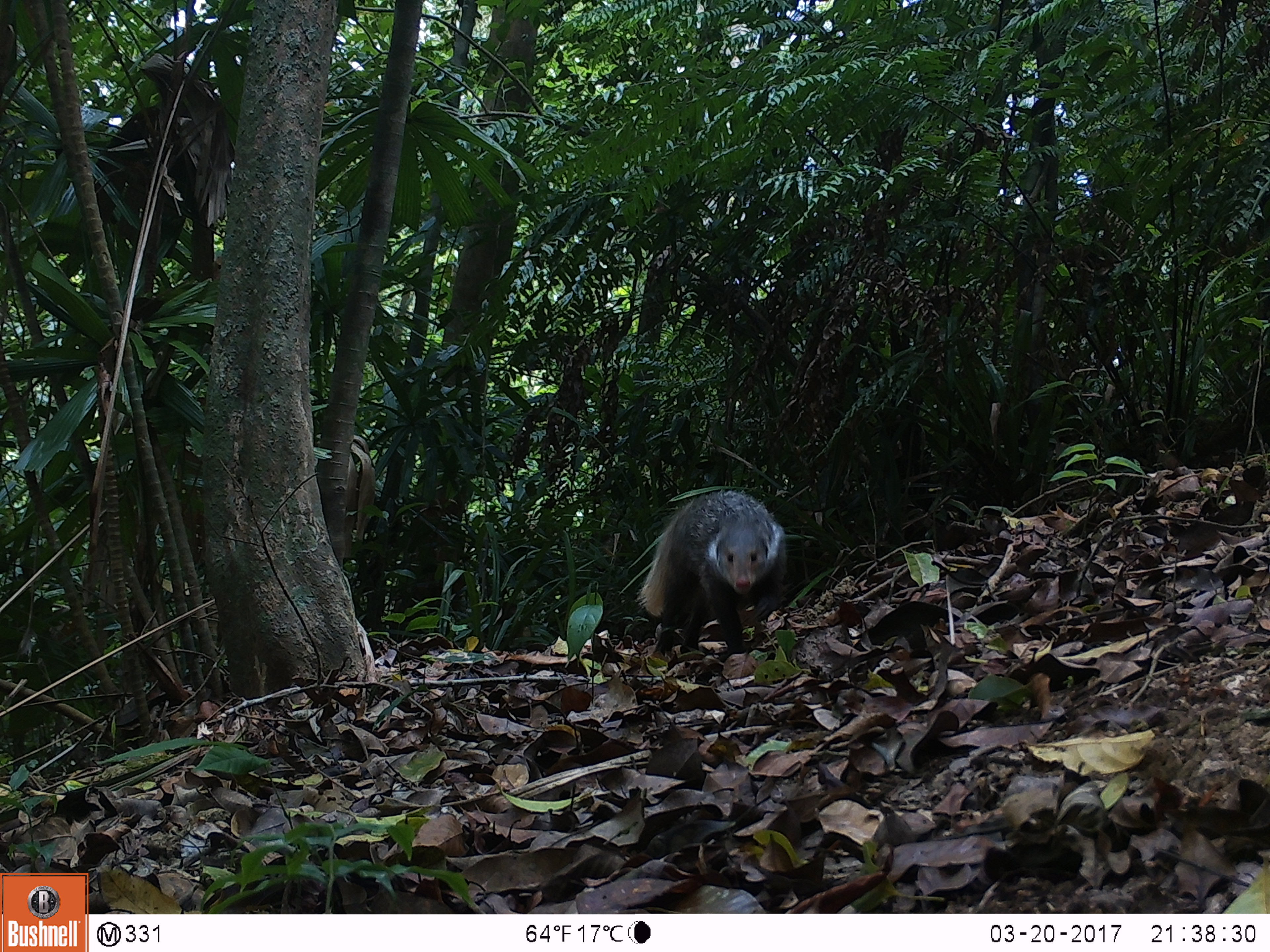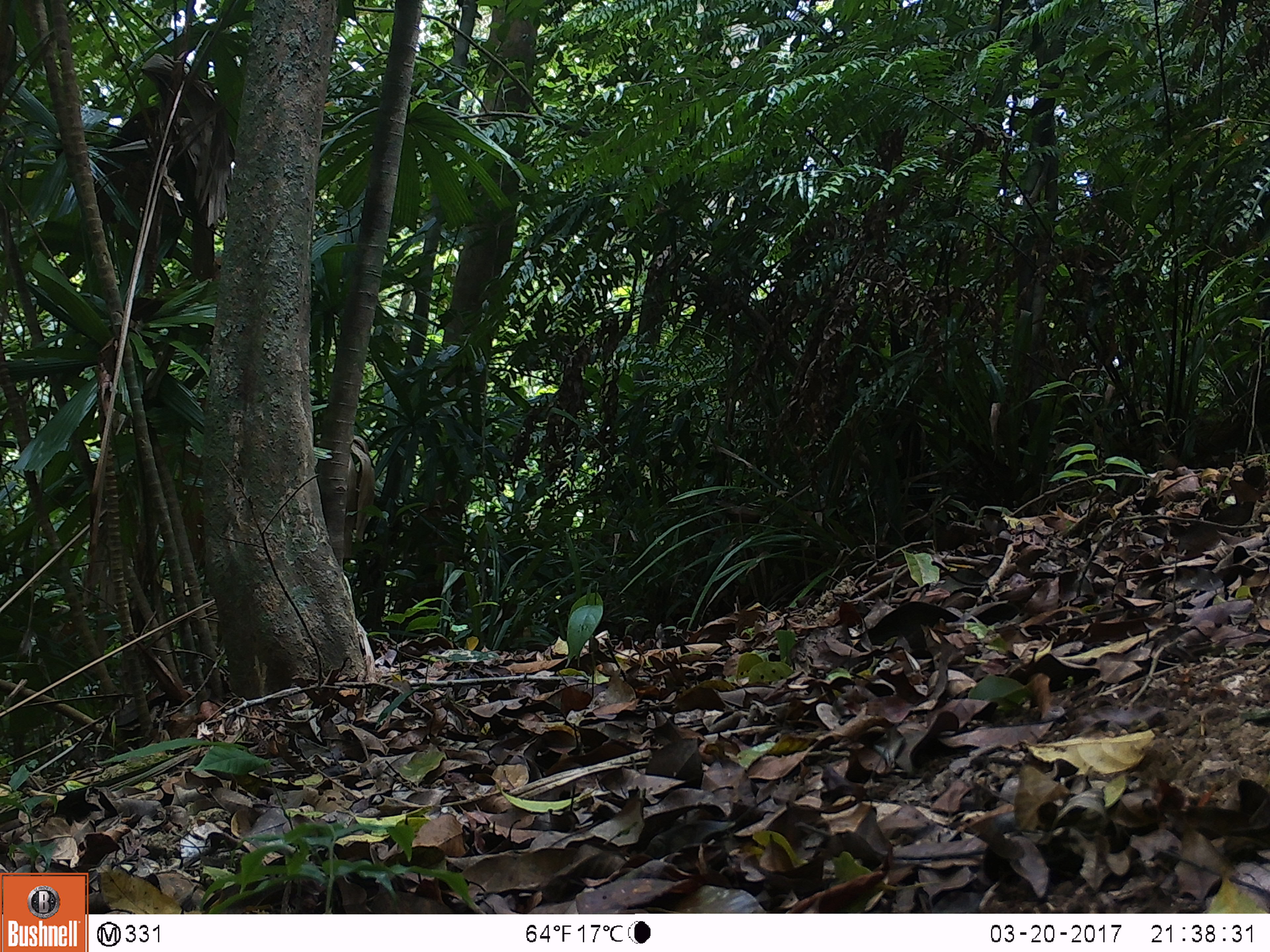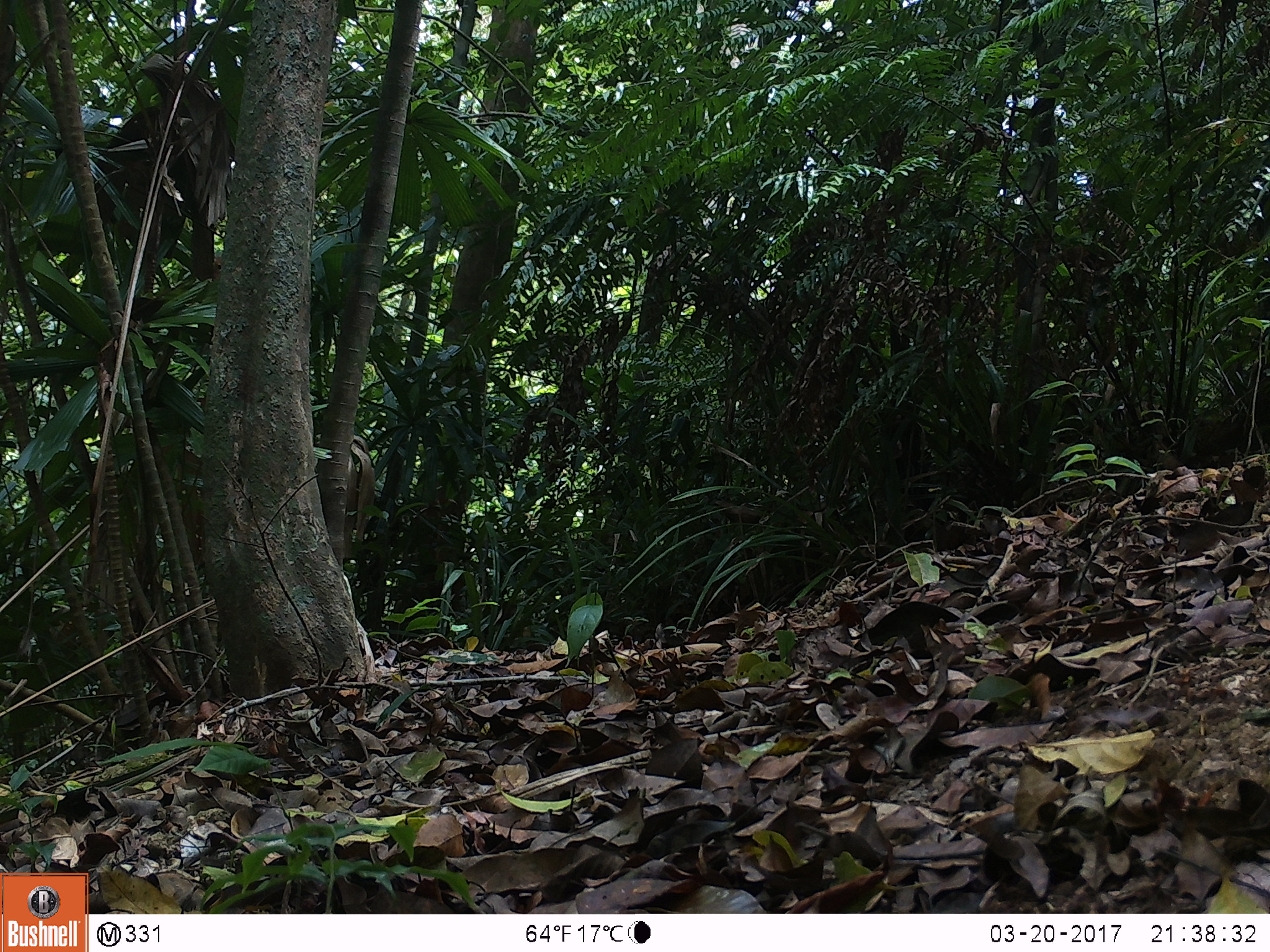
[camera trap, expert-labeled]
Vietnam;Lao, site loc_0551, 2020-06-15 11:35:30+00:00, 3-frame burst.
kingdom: Animalia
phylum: Chordata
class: Mammalia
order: Carnivora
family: Herpestidae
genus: Urva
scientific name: Urva urva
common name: crab-eating mongoose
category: crab eating mongoose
Crab eating mongoose (crab-eating mongoose) (Urva urva). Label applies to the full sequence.